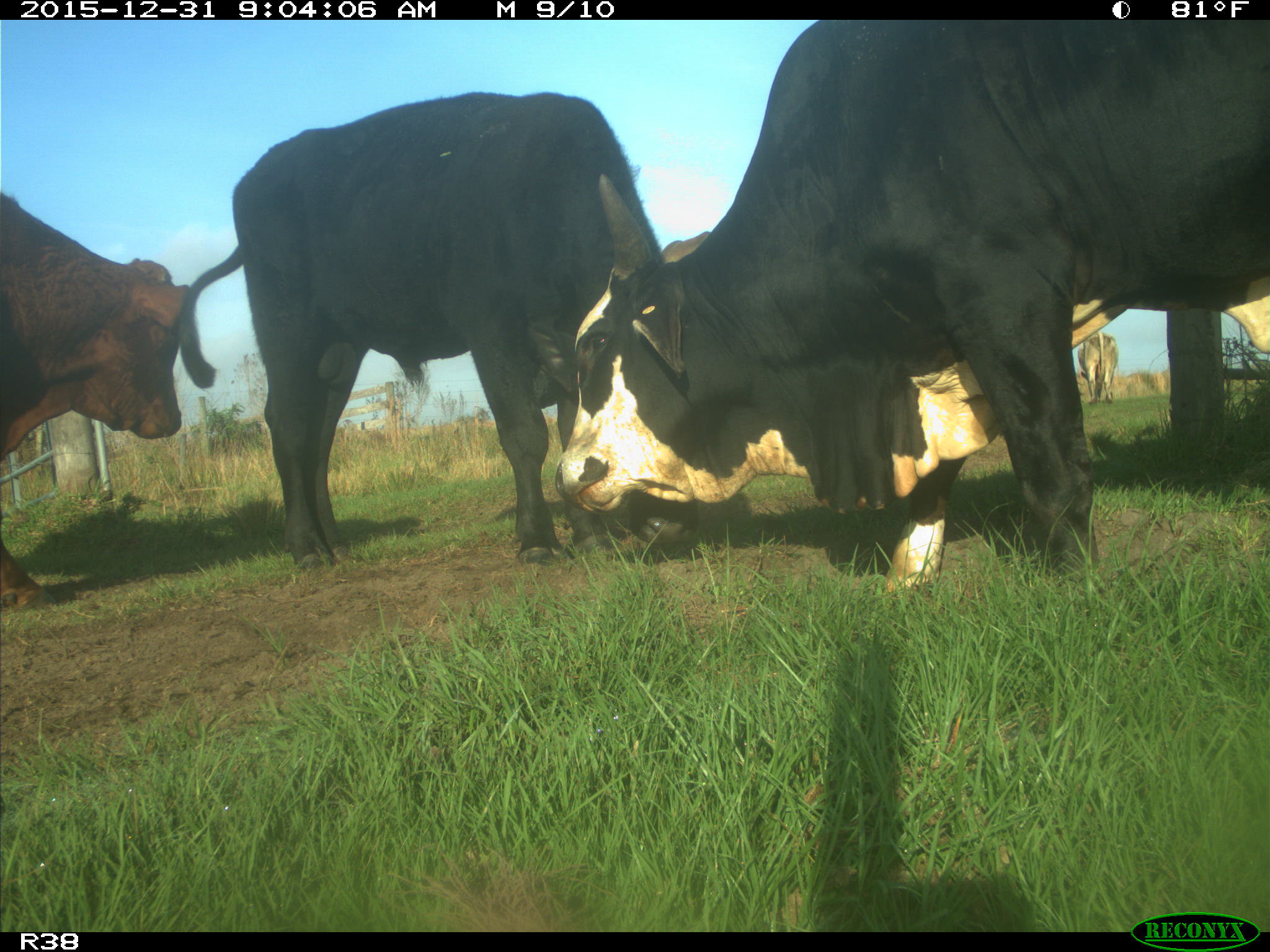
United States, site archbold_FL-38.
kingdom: Animalia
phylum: Chordata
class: Mammalia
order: Artiodactyla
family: Bovidae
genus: Bos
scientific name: Bos taurus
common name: domestic cow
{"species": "Bos taurus (domestic cow)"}